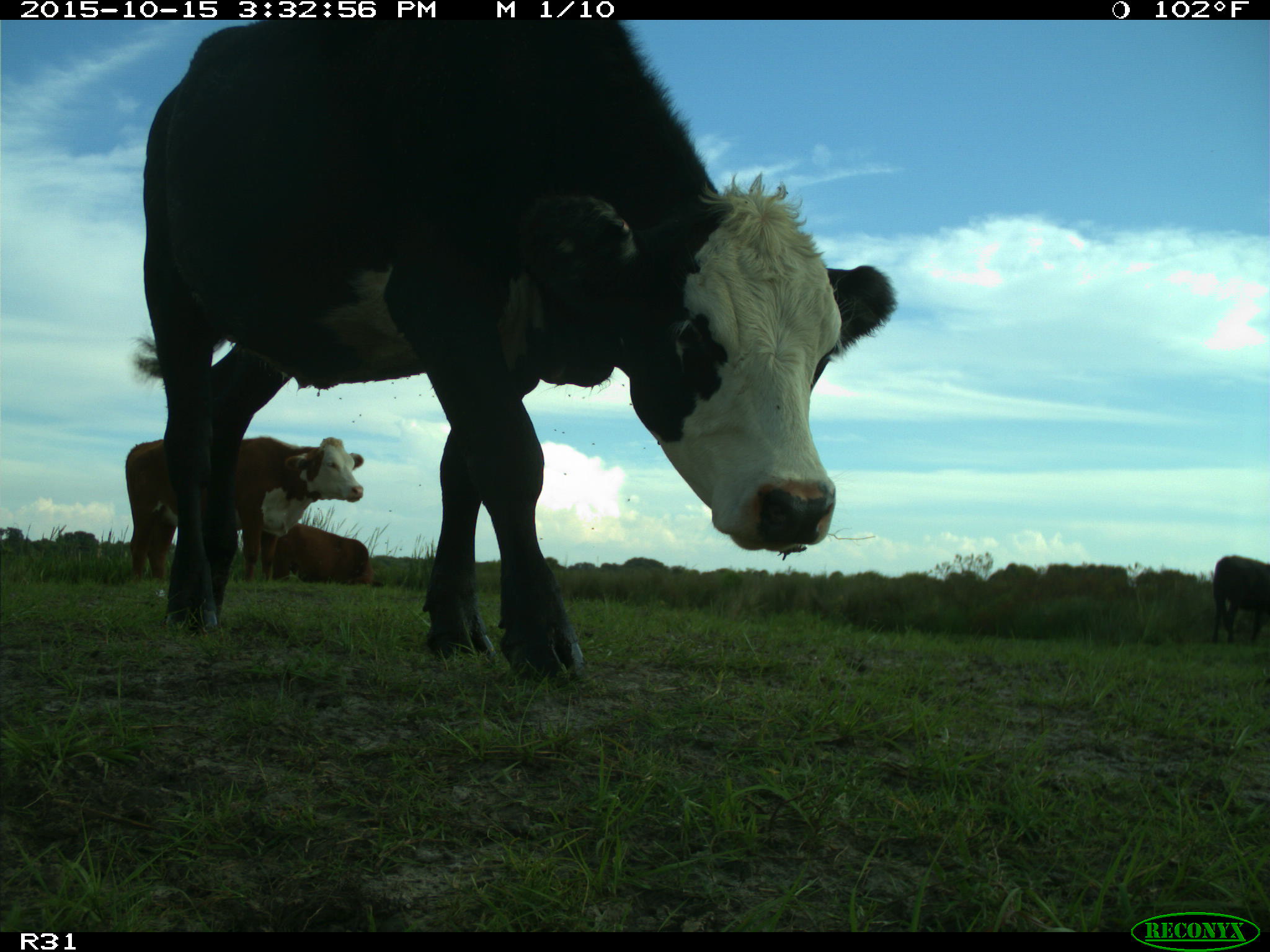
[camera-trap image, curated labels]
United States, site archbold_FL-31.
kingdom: Animalia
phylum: Chordata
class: Mammalia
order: Artiodactyla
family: Bovidae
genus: Bos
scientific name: Bos taurus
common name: domestic cow